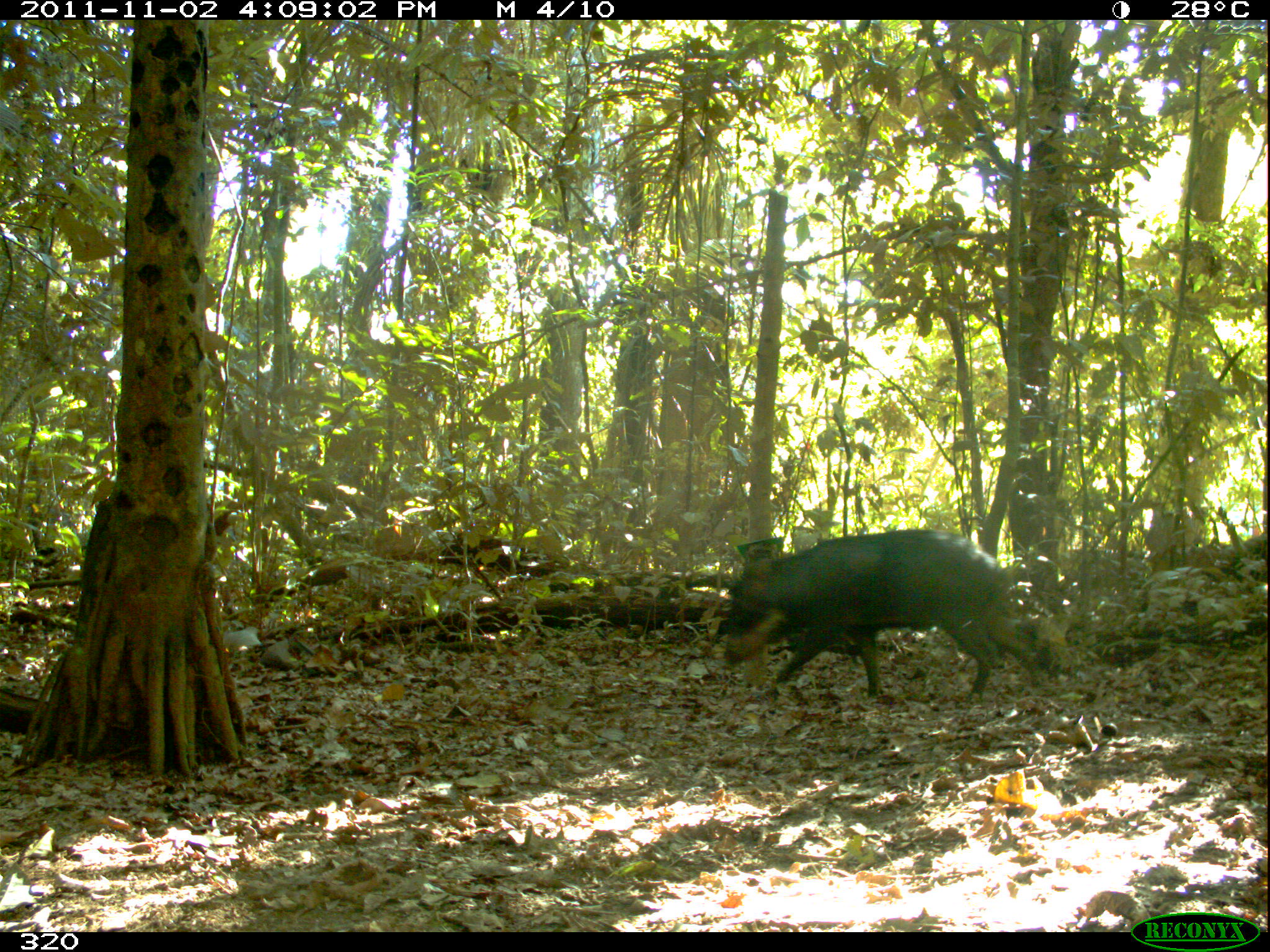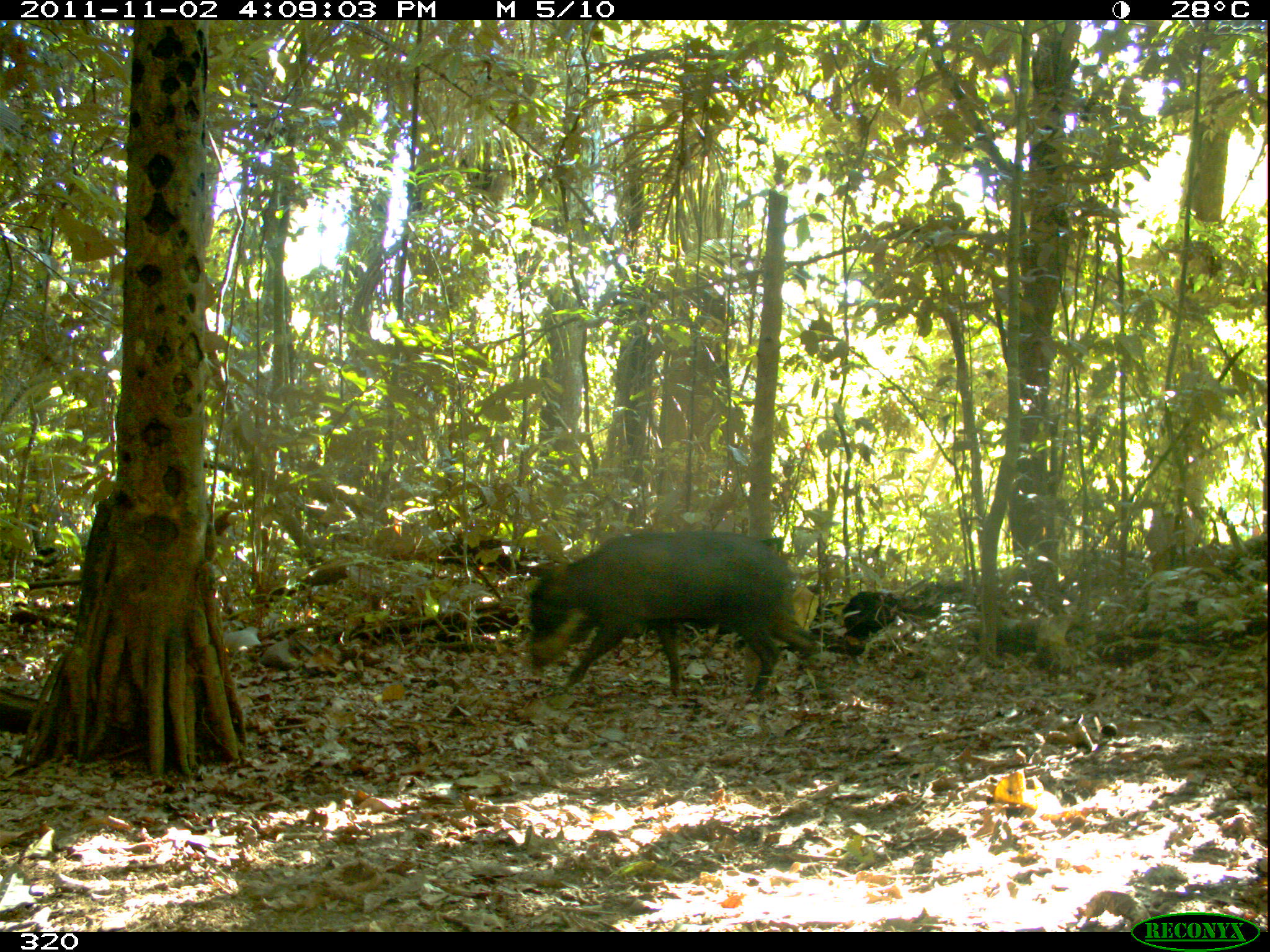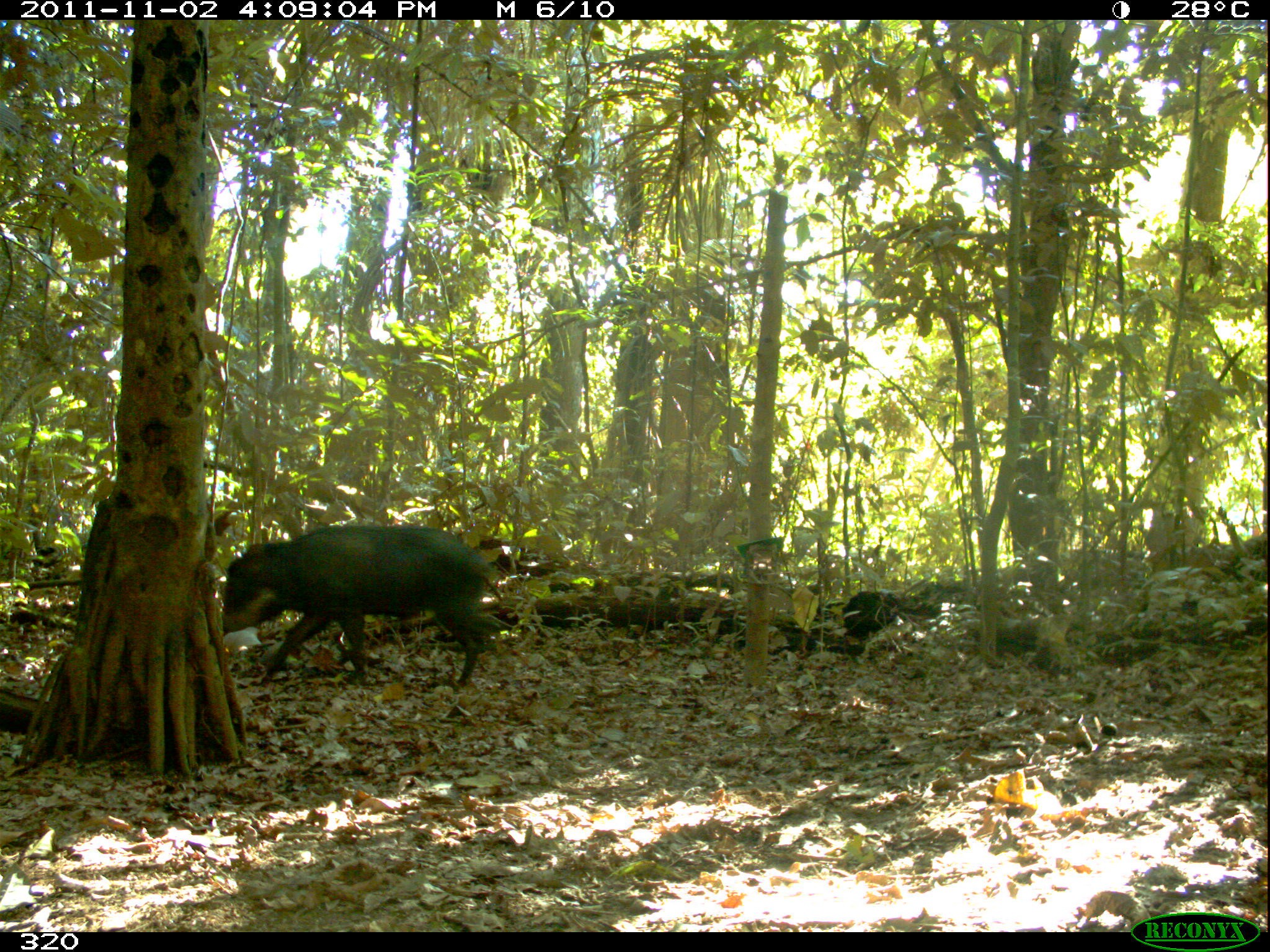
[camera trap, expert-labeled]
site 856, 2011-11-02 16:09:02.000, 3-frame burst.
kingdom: Animalia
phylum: Chordata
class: Mammalia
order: Artiodactyla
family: Tayassuidae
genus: Tayassu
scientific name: Tayassu pecari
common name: white-lipped peccary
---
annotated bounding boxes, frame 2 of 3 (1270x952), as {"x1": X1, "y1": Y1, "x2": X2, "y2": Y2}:
tayassu pecari: {"x1": 525, "y1": 529, "x2": 838, "y2": 709}